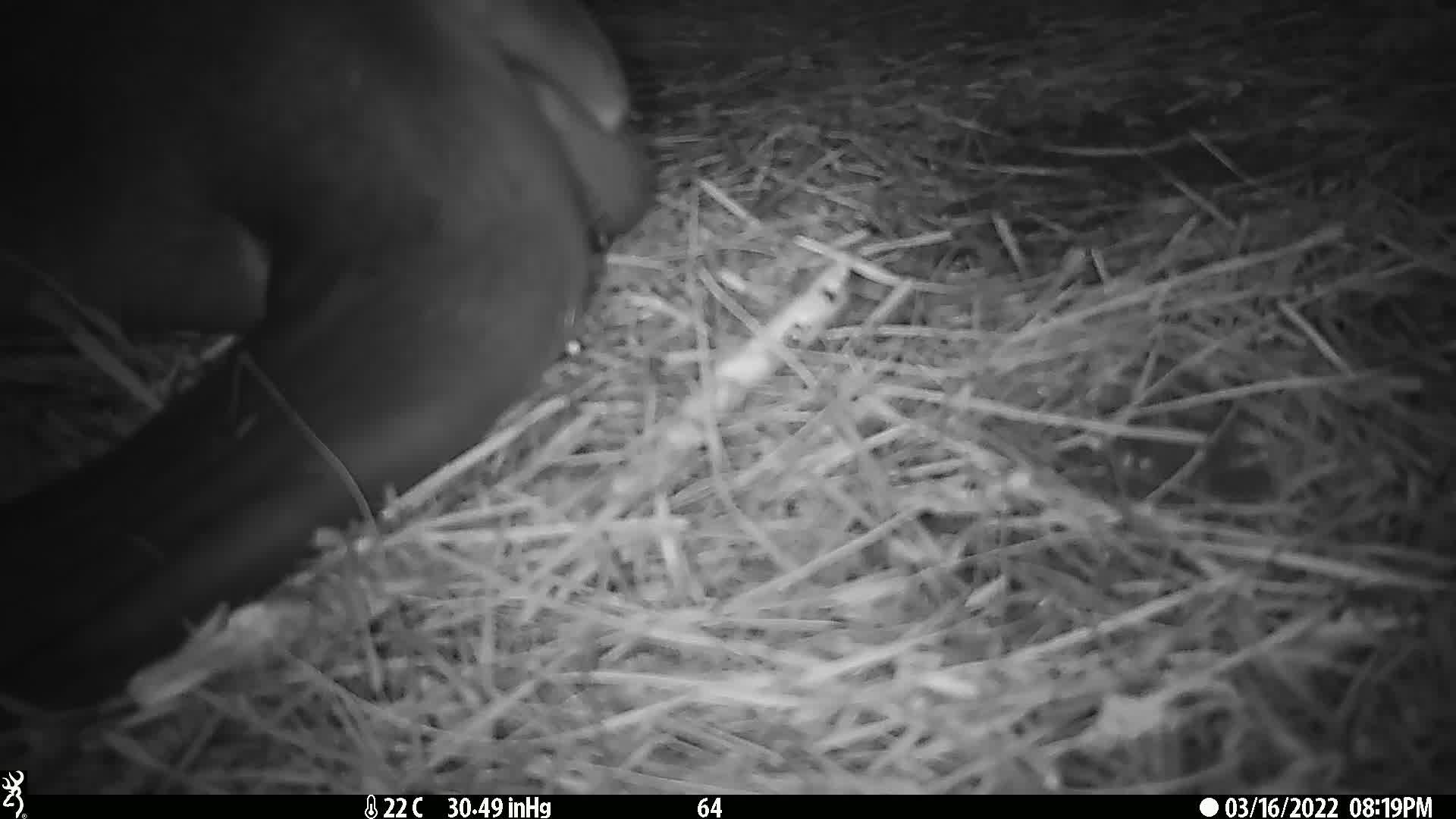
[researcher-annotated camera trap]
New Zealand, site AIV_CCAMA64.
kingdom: Animalia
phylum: Chordata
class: Mammalia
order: Carnivora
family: Otariidae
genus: Phocarctos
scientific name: Phocarctos hookeri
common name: new zealand sea lion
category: sealion